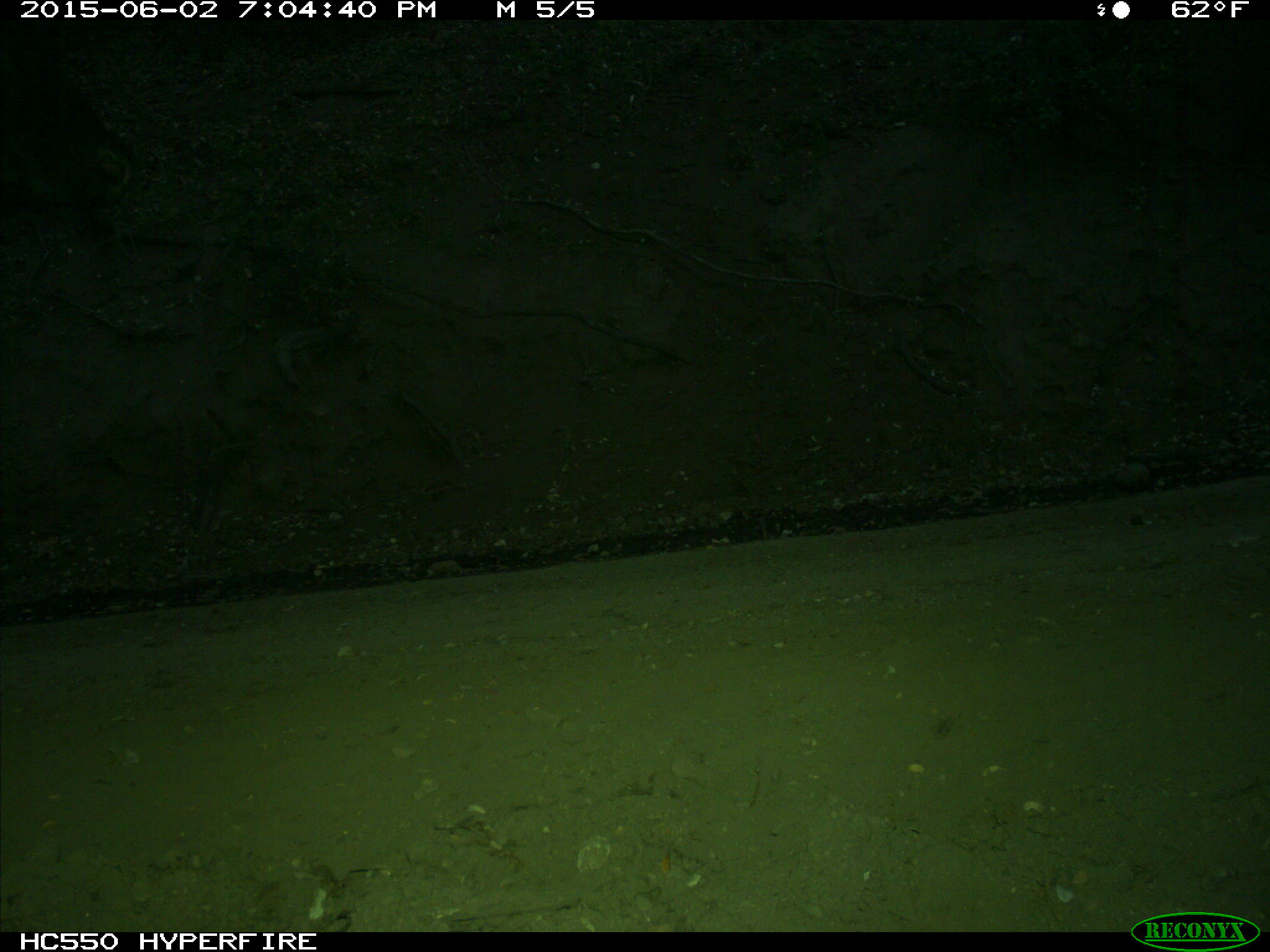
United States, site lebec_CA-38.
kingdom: Animalia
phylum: Chordata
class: Mammalia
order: Artiodactyla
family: Bovidae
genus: Bos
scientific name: Bos taurus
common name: domestic cow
Bos taurus (domestic cow).